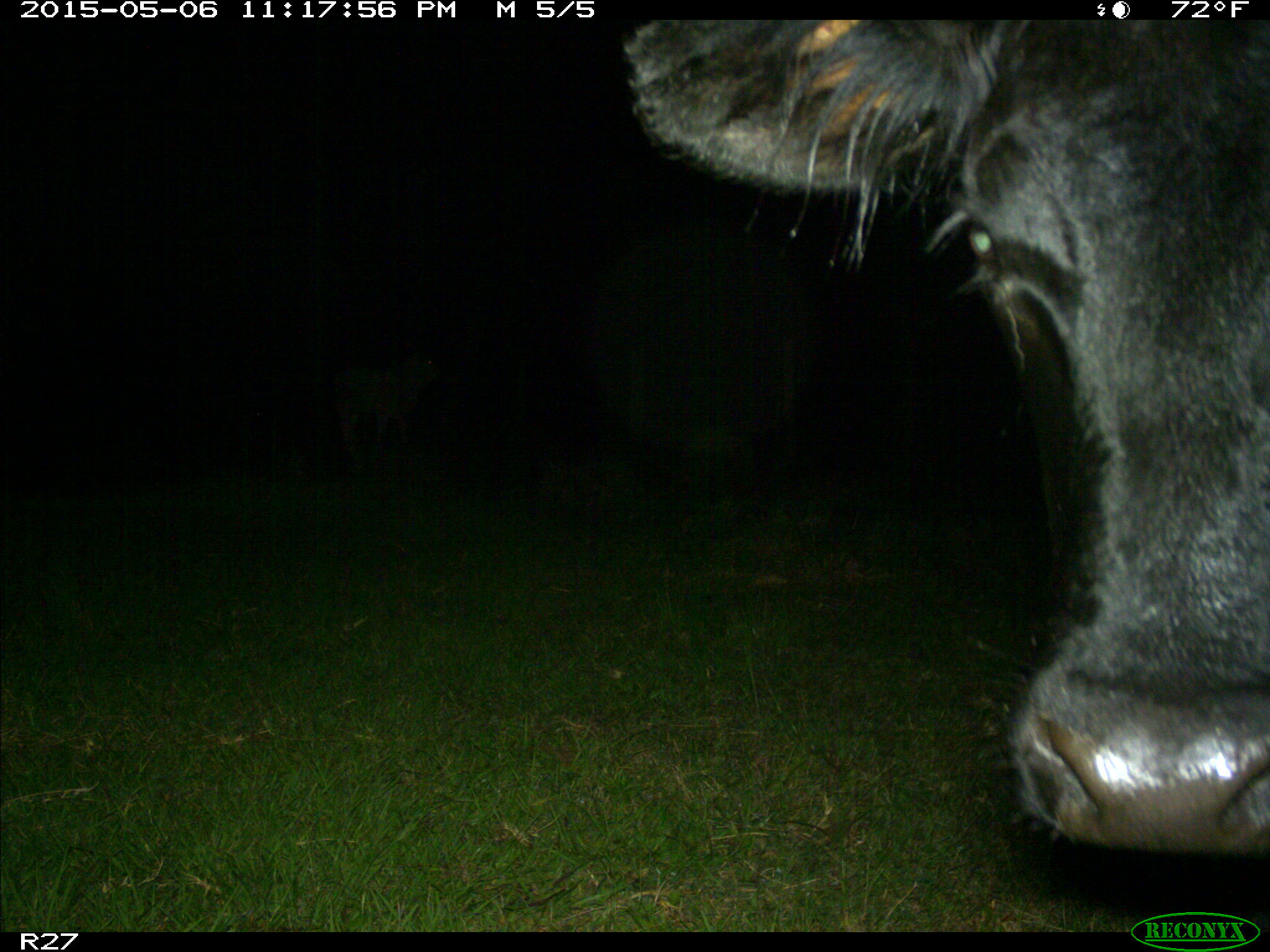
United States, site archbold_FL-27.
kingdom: Animalia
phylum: Chordata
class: Mammalia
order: Artiodactyla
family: Bovidae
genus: Bos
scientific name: Bos taurus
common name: domestic cow